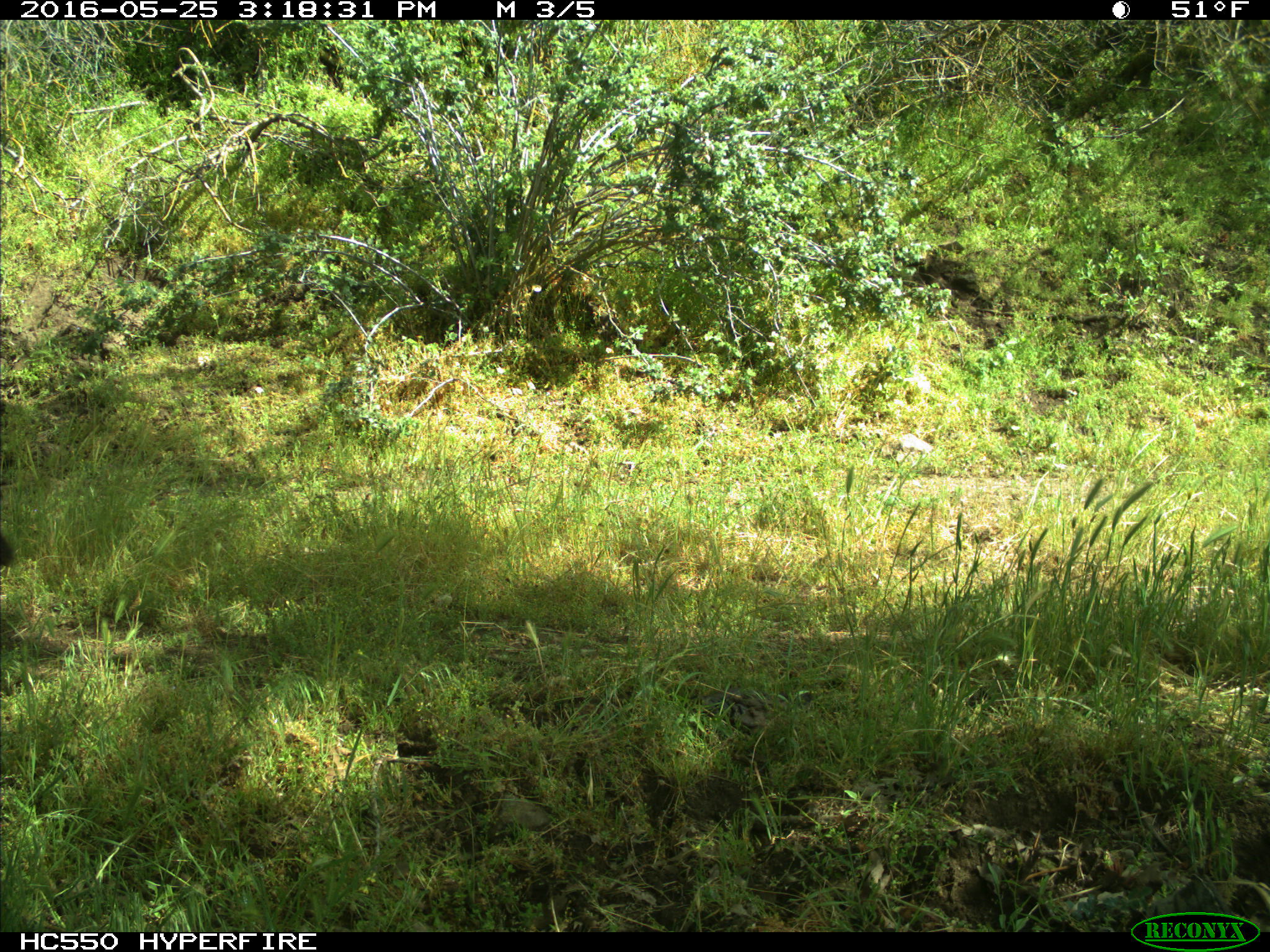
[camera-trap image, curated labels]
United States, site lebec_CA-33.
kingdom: Animalia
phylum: Chordata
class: Mammalia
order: Carnivora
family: Felidae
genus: Puma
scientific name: Puma concolor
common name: mountain lion